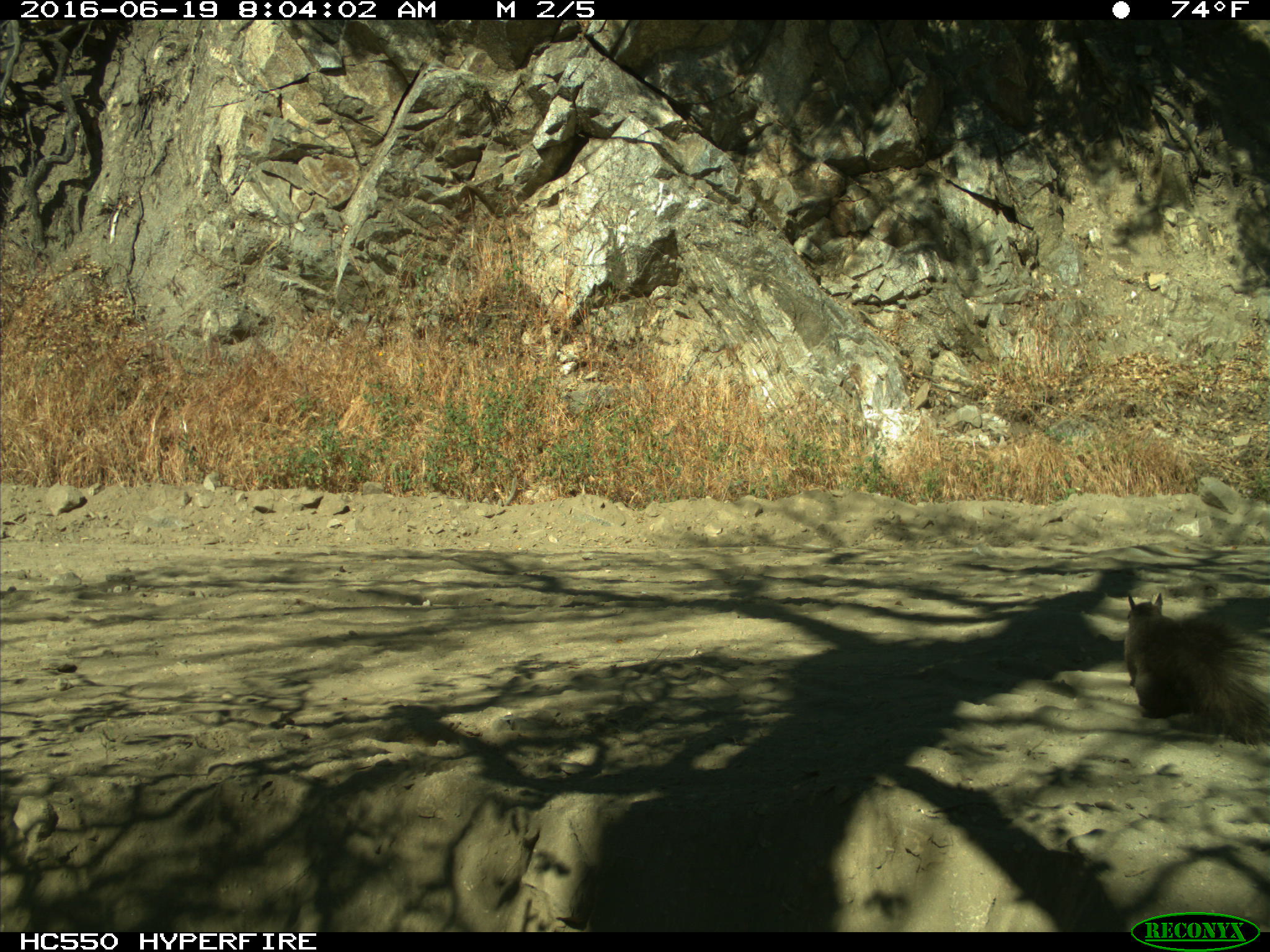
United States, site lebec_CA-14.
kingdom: Animalia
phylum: Chordata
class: Mammalia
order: Rodentia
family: Sciuridae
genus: Sciurus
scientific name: Sciurus carolinensis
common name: eastern gray squirrel